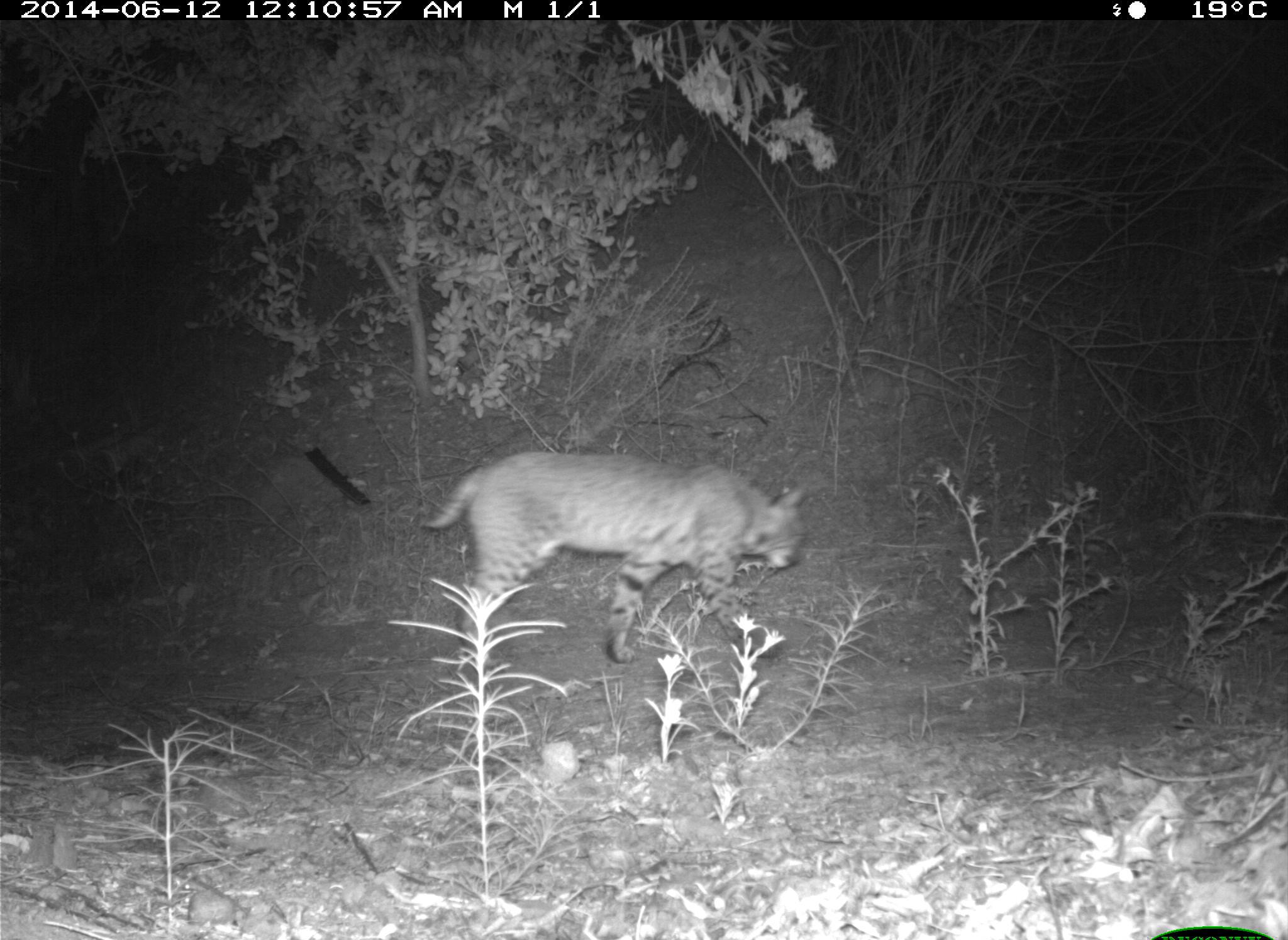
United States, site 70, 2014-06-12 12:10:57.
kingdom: Animalia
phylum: Chordata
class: Mammalia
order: Carnivora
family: Felidae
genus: Lynx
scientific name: Lynx rufus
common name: bobcat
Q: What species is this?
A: Bobcat (Lynx rufus).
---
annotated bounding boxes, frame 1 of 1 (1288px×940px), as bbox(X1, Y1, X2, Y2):
bobcat: bbox(421, 451, 809, 668)